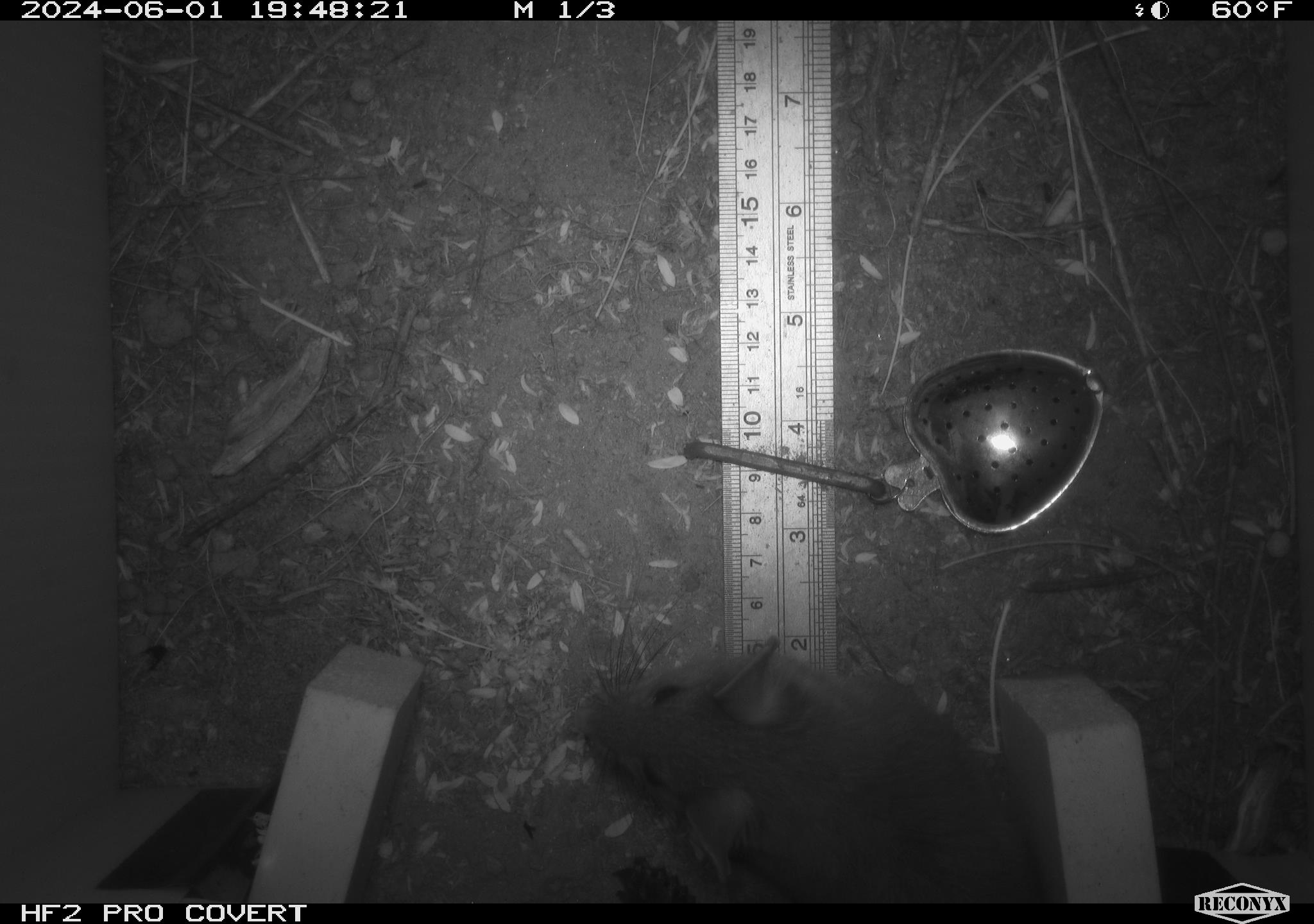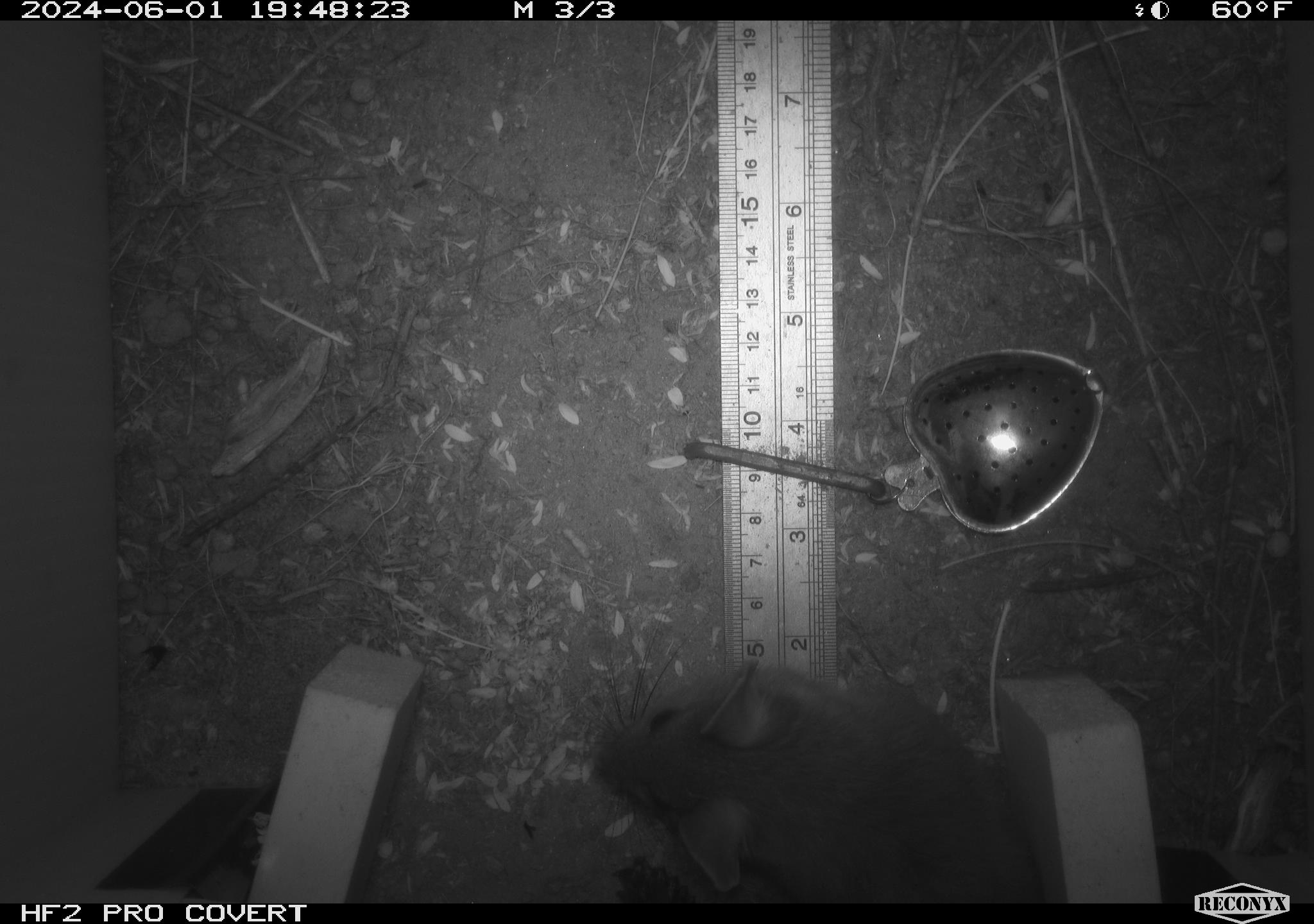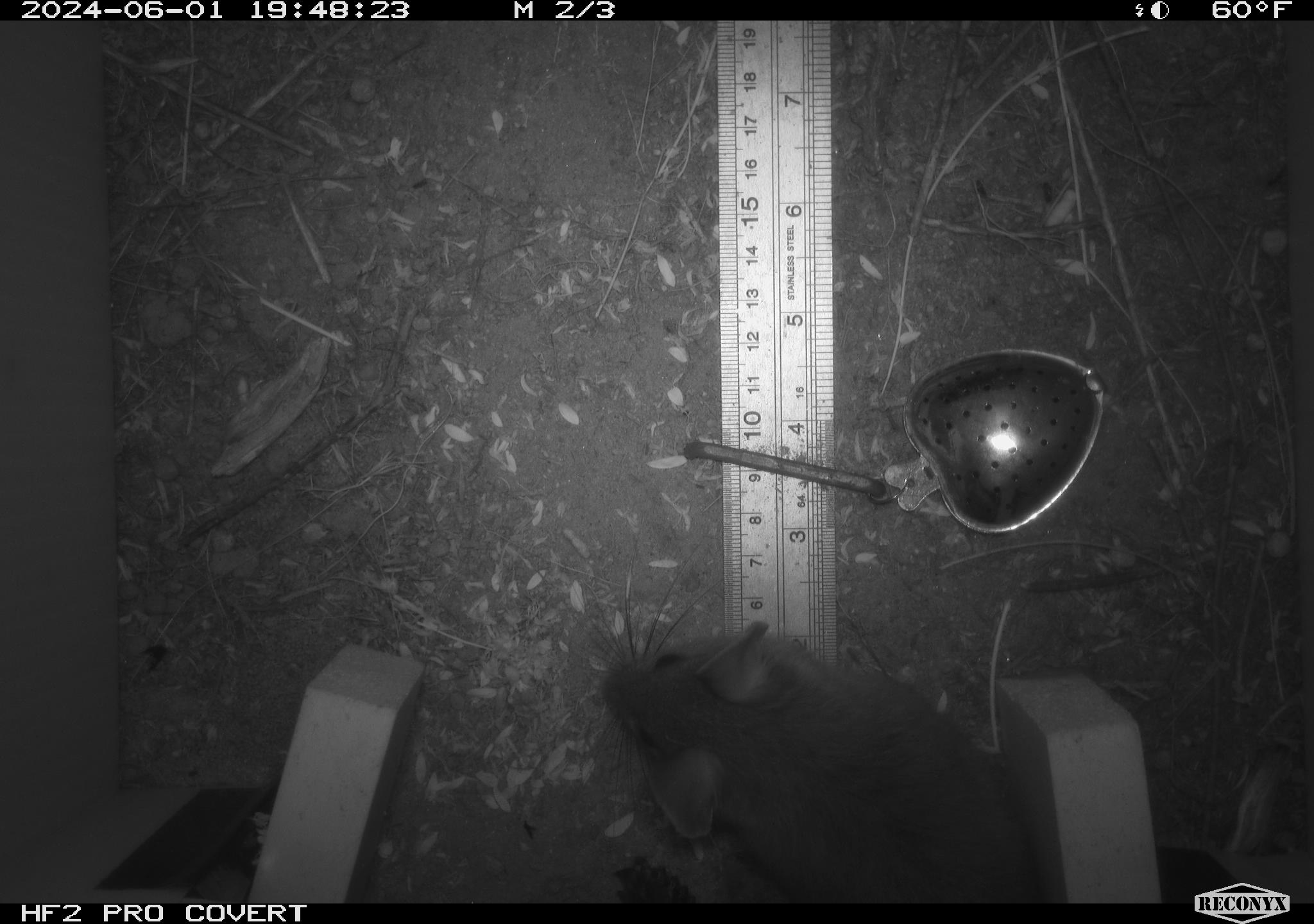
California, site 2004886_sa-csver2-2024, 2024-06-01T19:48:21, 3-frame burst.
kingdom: Animalia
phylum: Chordata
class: Mammalia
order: Rodentia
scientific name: Rodentia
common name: rodent